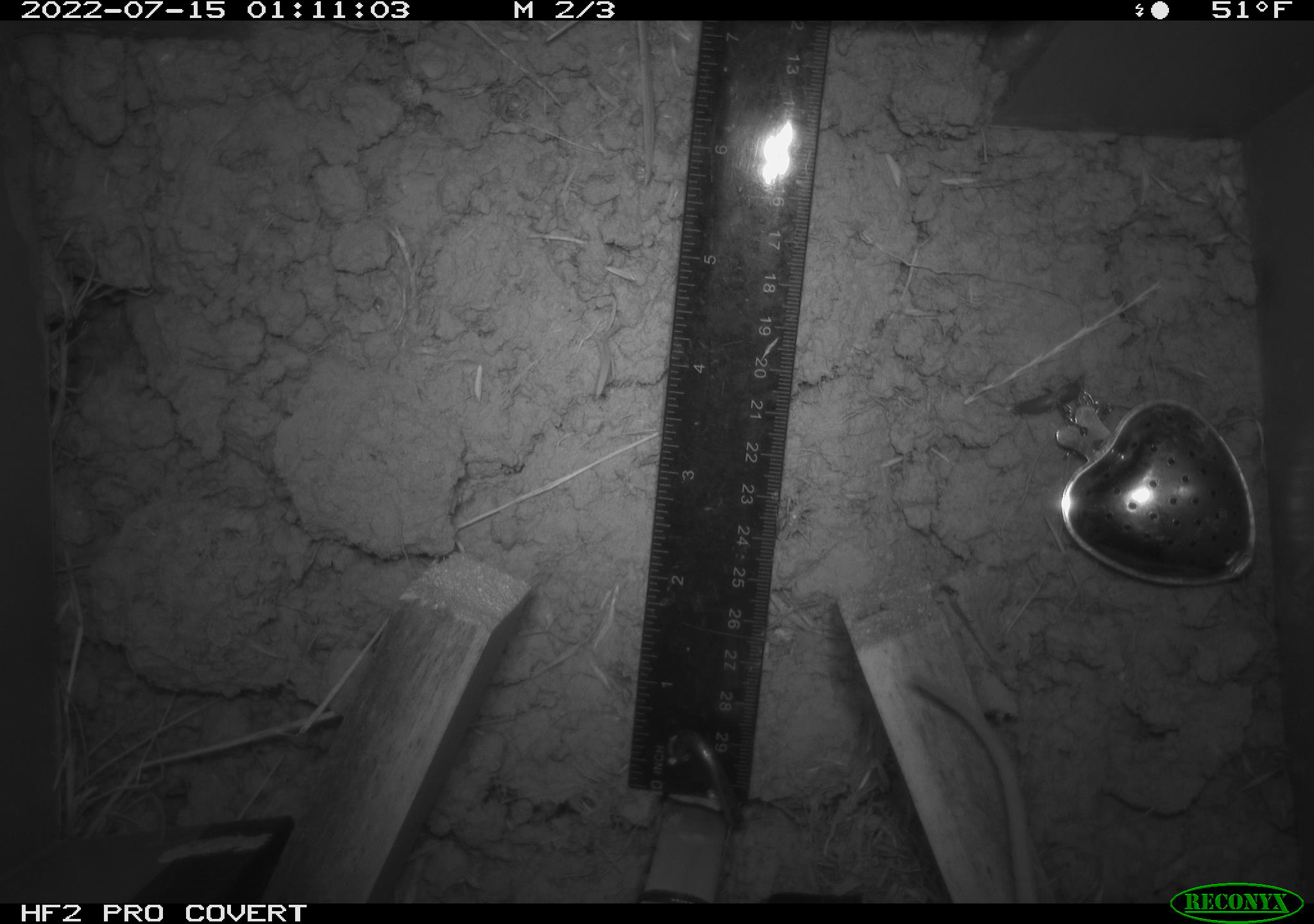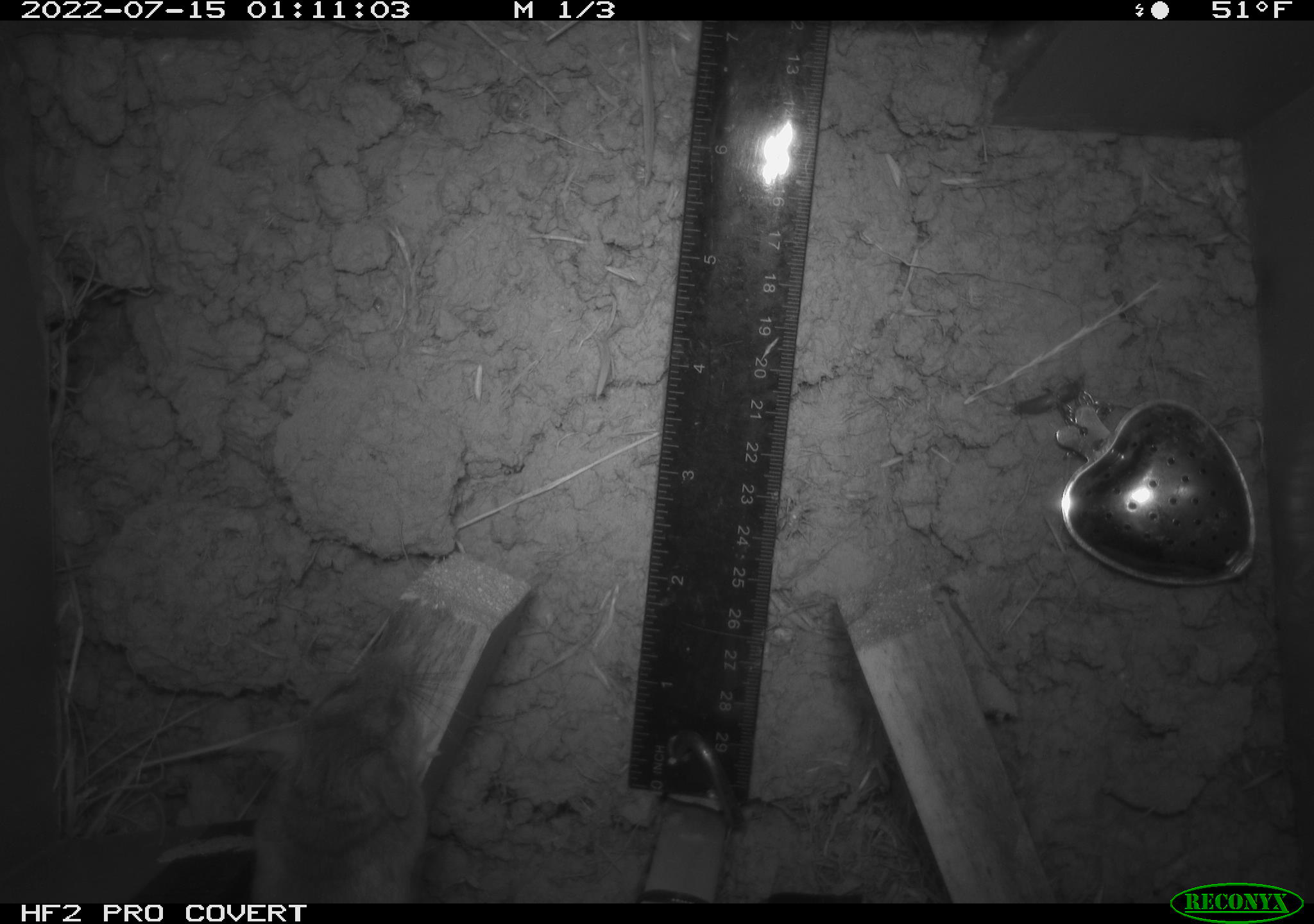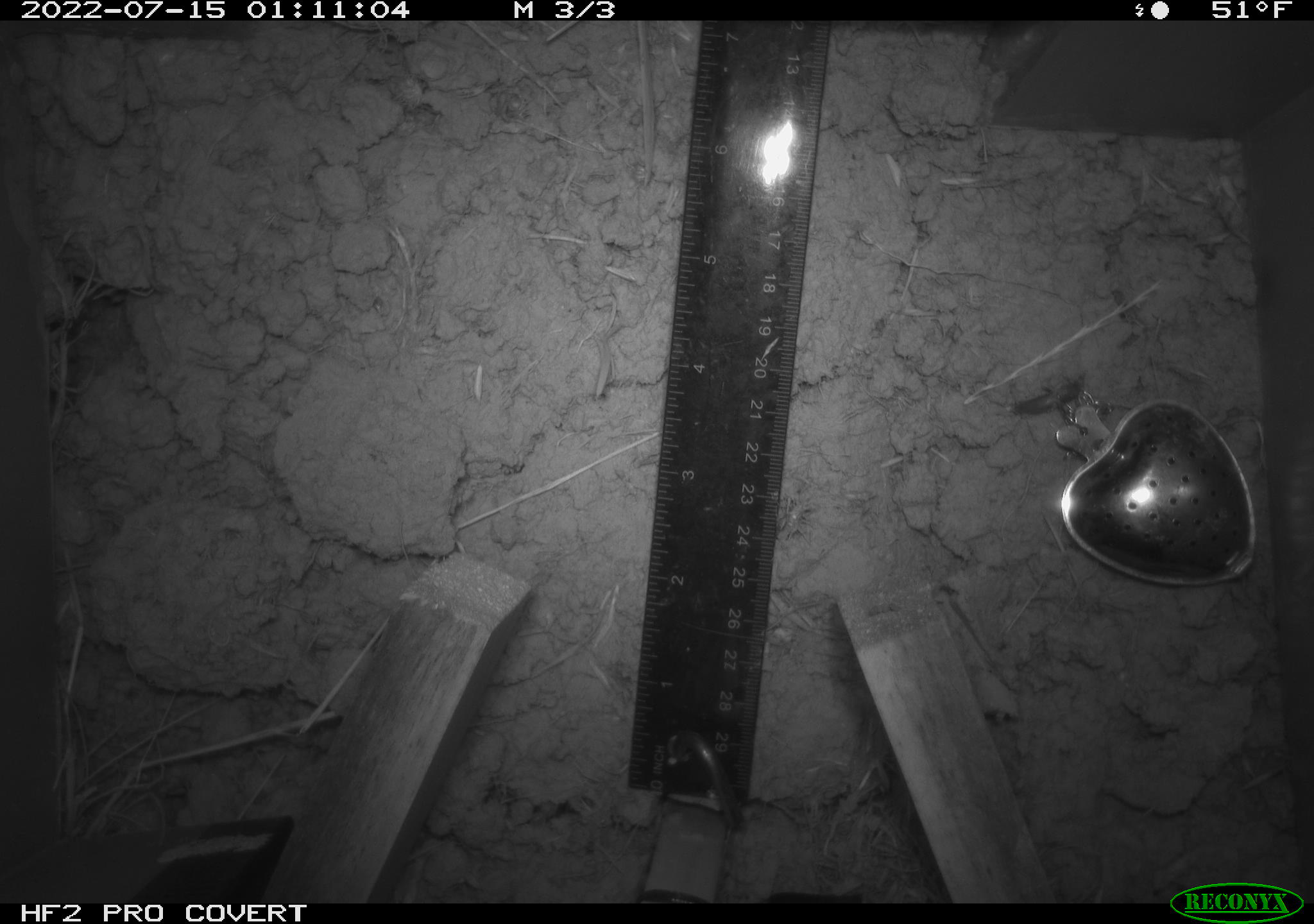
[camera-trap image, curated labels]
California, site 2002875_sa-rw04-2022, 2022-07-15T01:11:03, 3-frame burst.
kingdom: Animalia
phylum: Chordata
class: Mammalia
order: Rodentia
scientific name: Rodentia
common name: mouse species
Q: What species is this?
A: Mouse species (Rodentia).